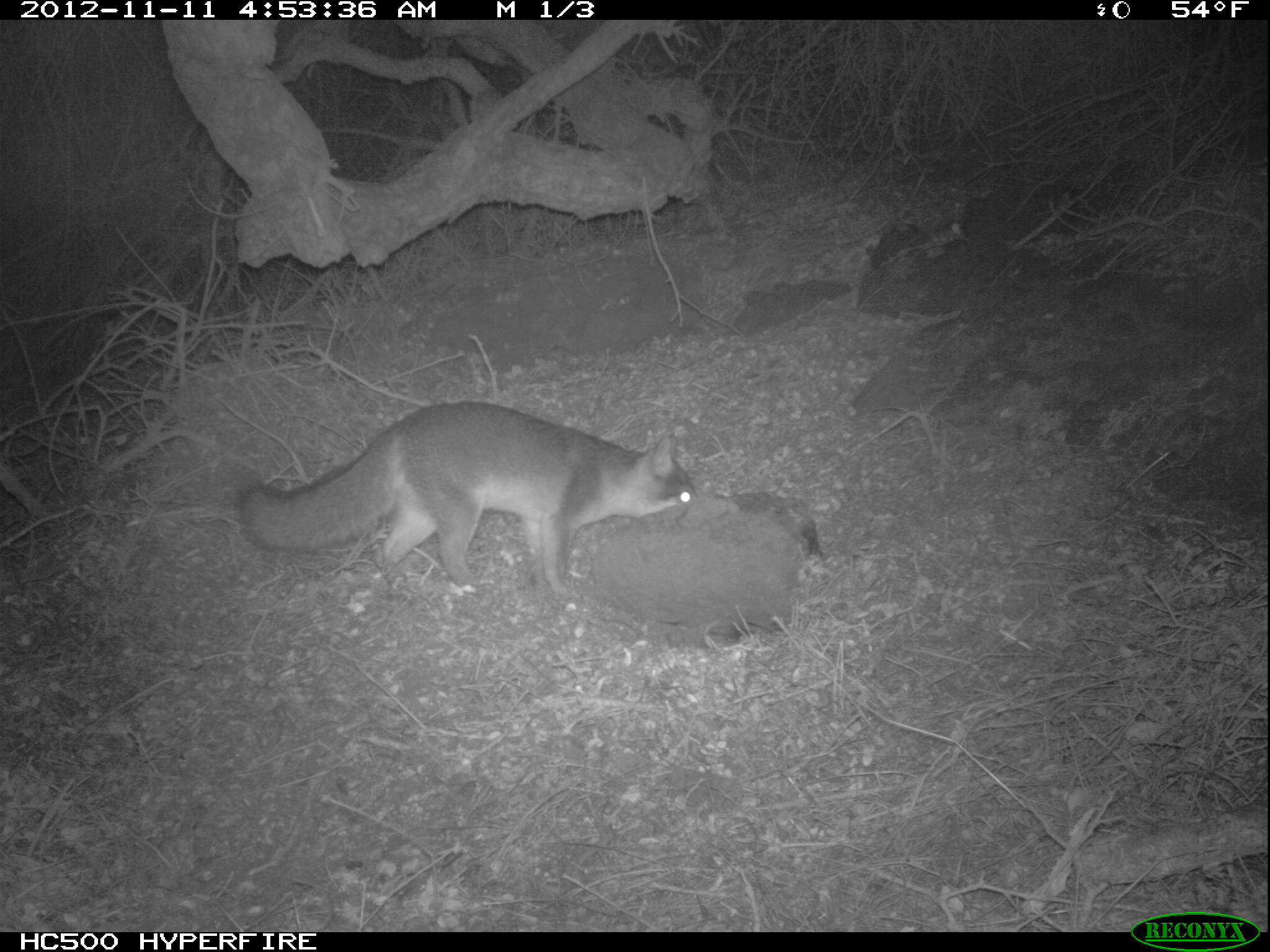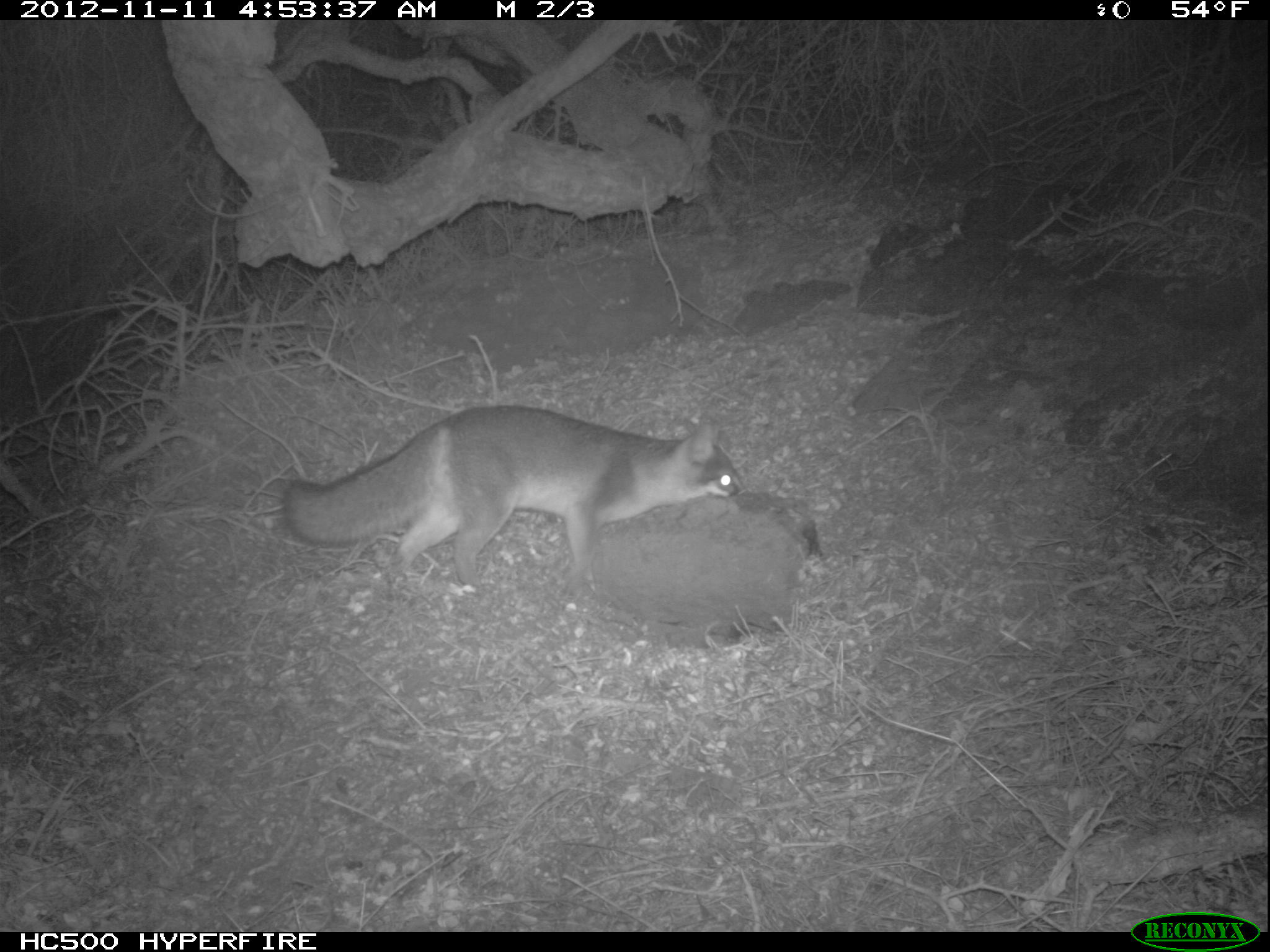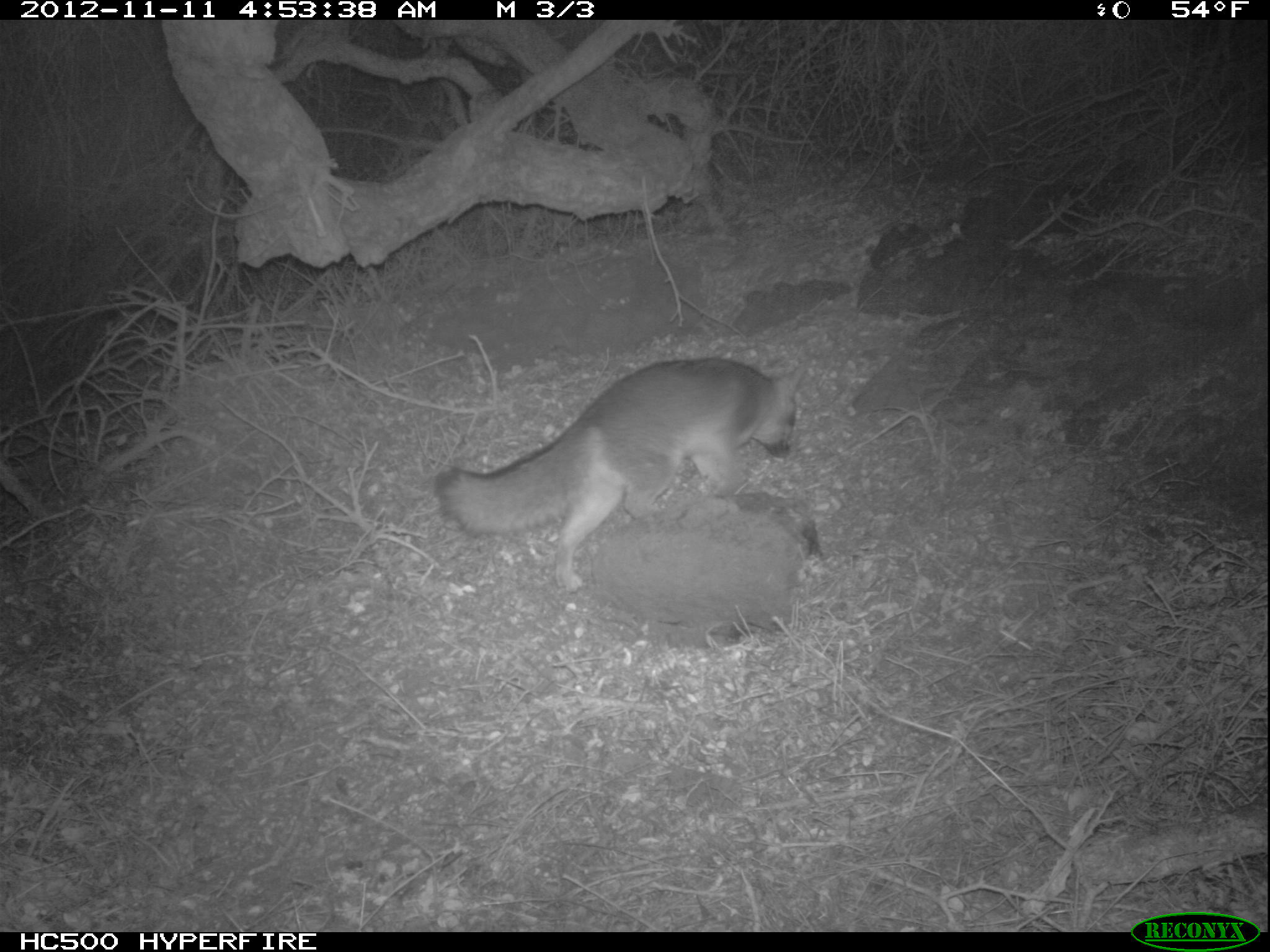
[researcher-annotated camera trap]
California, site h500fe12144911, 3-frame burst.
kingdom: Animalia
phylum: Chordata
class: Mammalia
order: Carnivora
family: Canidae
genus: Urocyon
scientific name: Urocyon littoralis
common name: island fox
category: fox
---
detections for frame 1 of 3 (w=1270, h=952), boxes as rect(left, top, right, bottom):
fox: rect(235, 398, 701, 591)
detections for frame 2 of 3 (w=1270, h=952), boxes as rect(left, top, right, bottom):
fox: rect(285, 403, 748, 589)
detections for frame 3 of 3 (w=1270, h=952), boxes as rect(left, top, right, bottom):
fox: rect(431, 358, 808, 594)